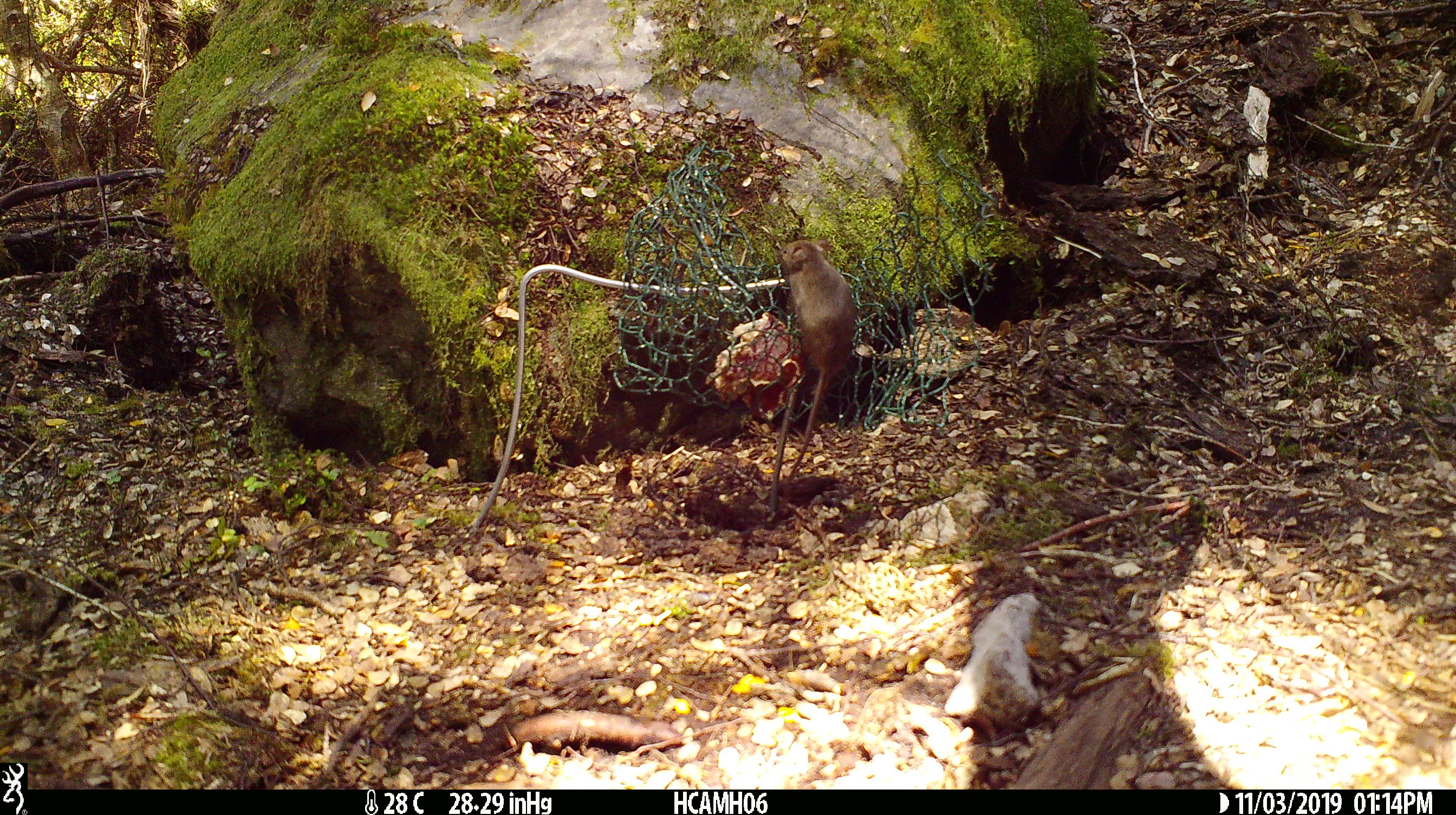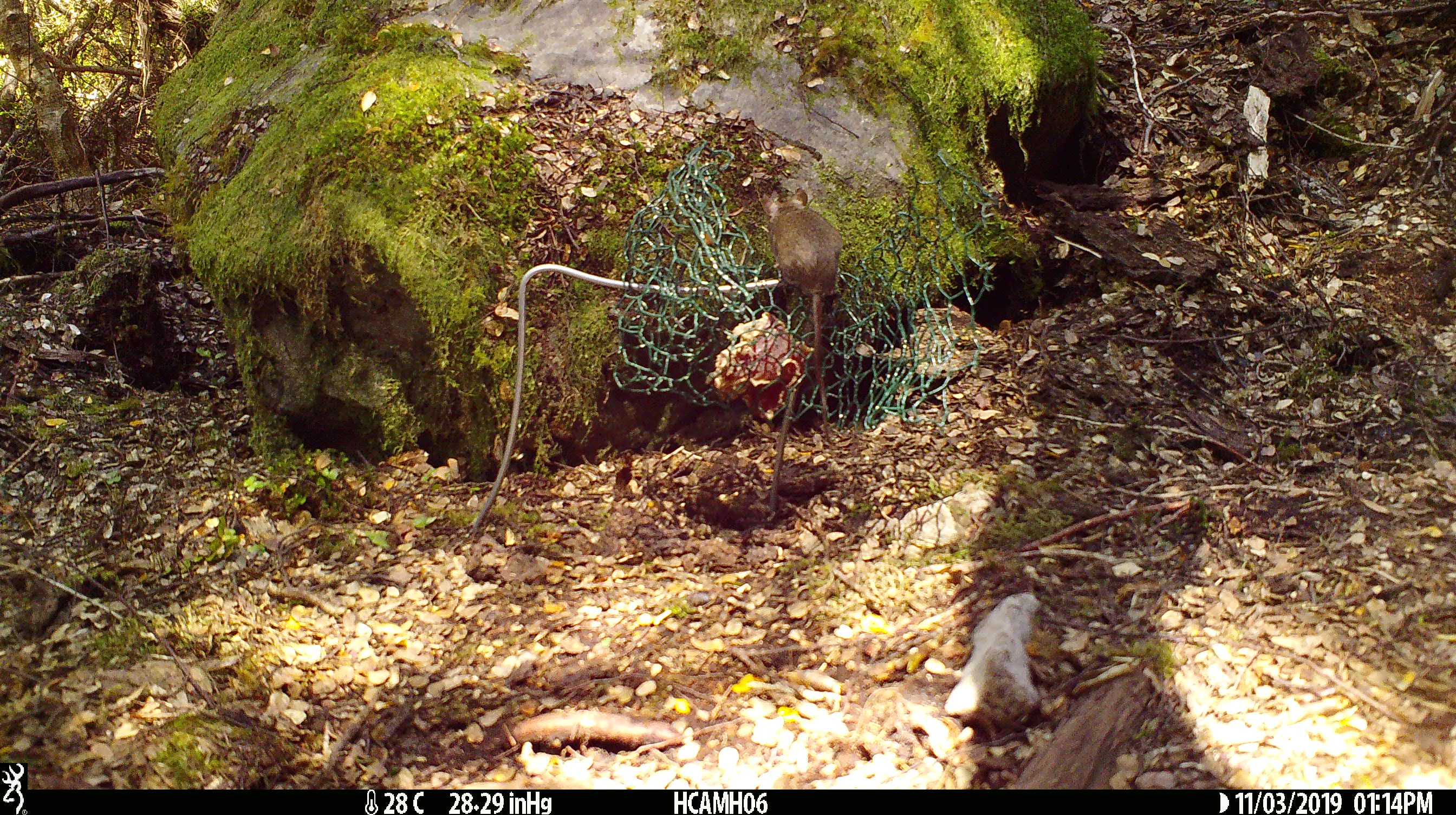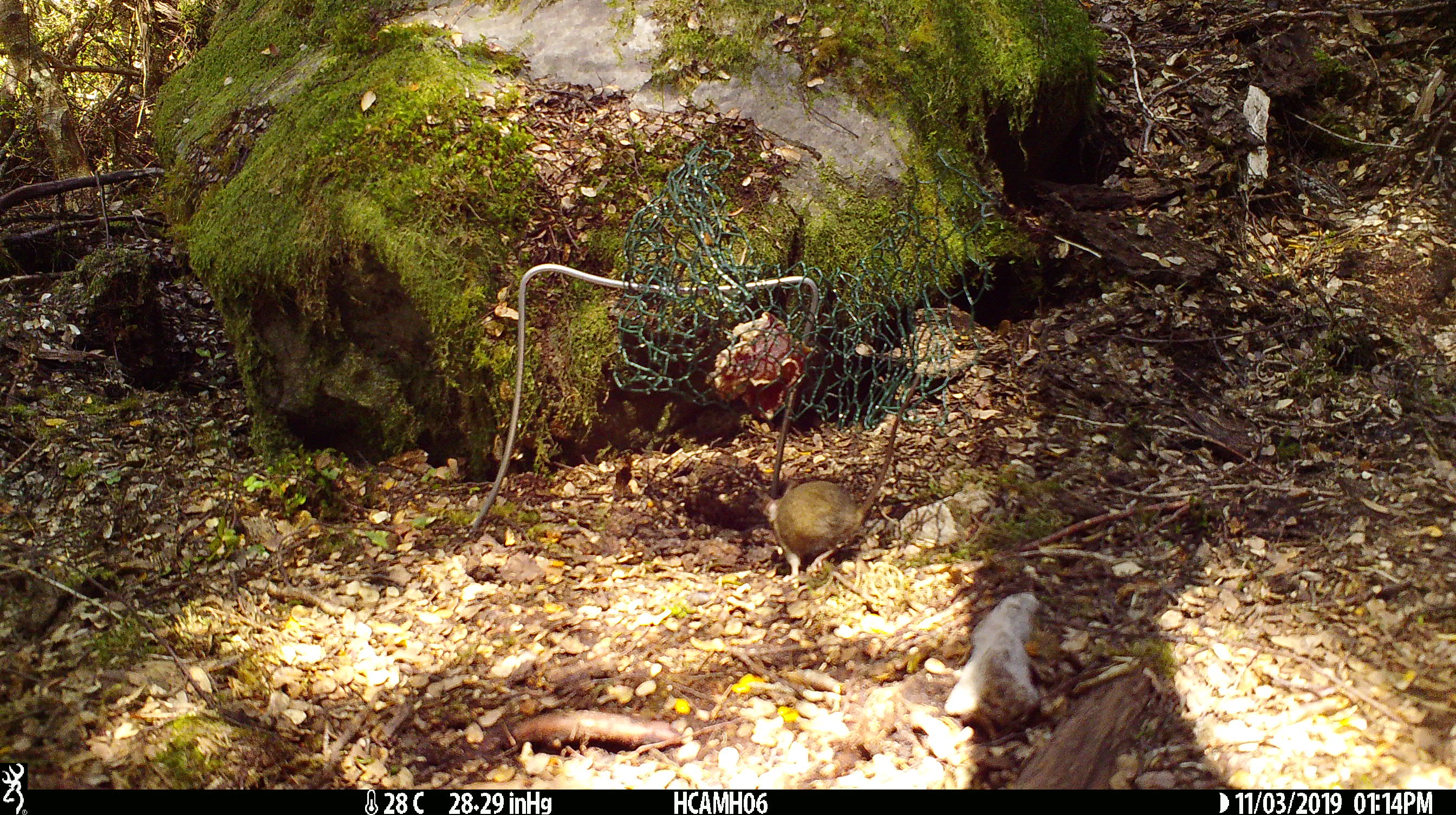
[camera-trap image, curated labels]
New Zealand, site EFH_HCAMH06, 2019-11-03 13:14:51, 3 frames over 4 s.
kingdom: Animalia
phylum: Chordata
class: Mammalia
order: Rodentia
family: Muridae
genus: Mus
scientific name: Mus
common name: mouse